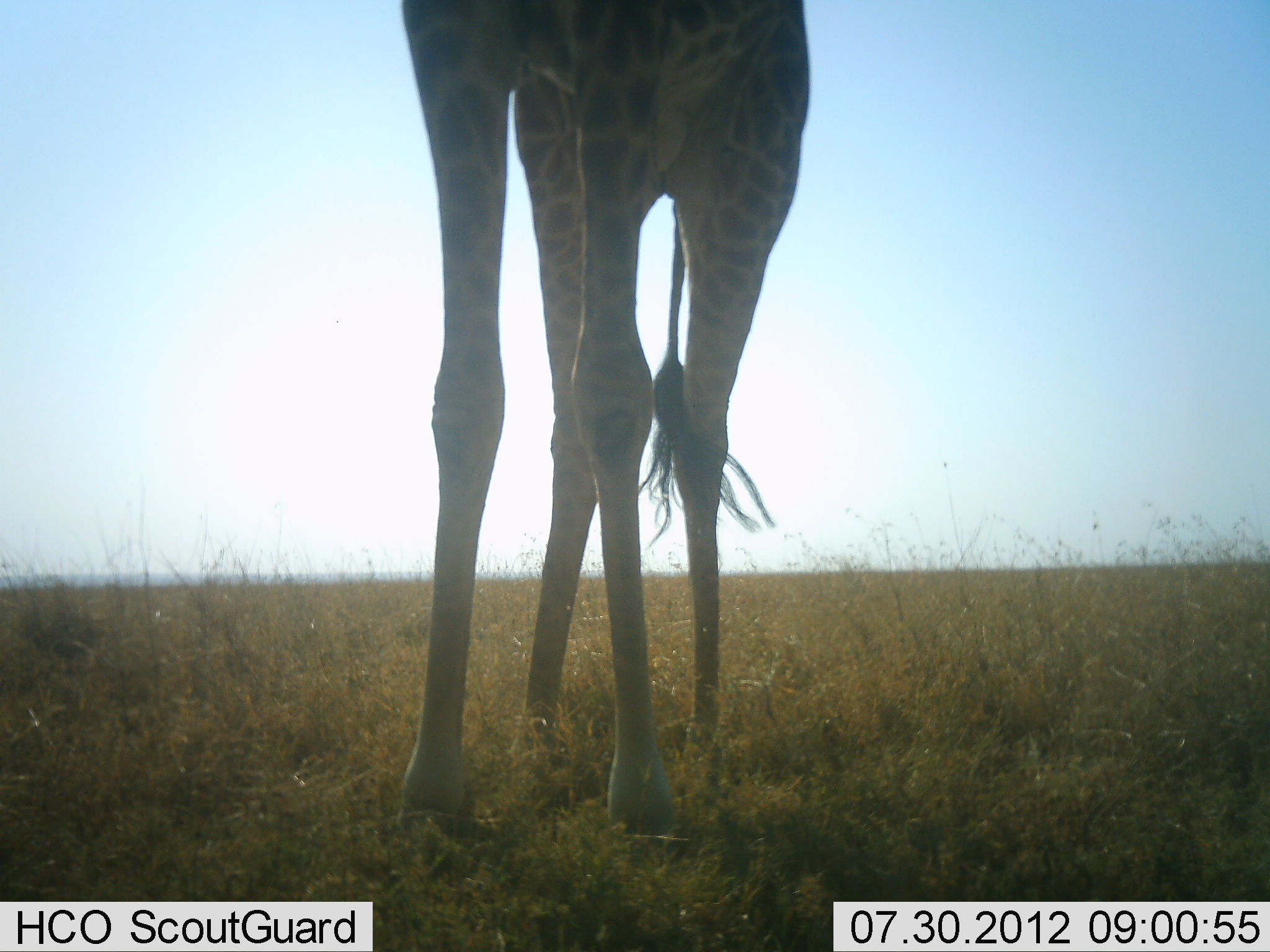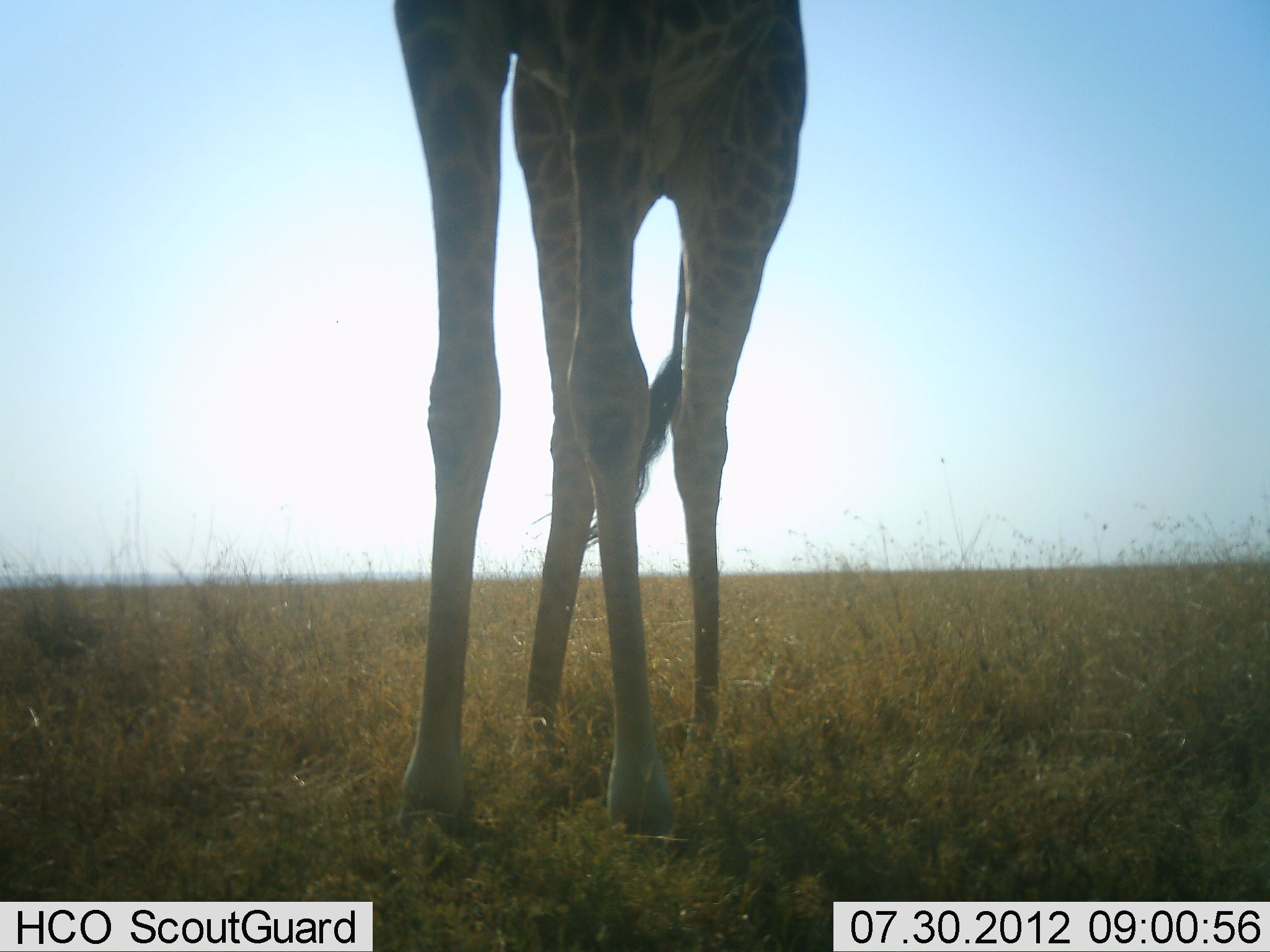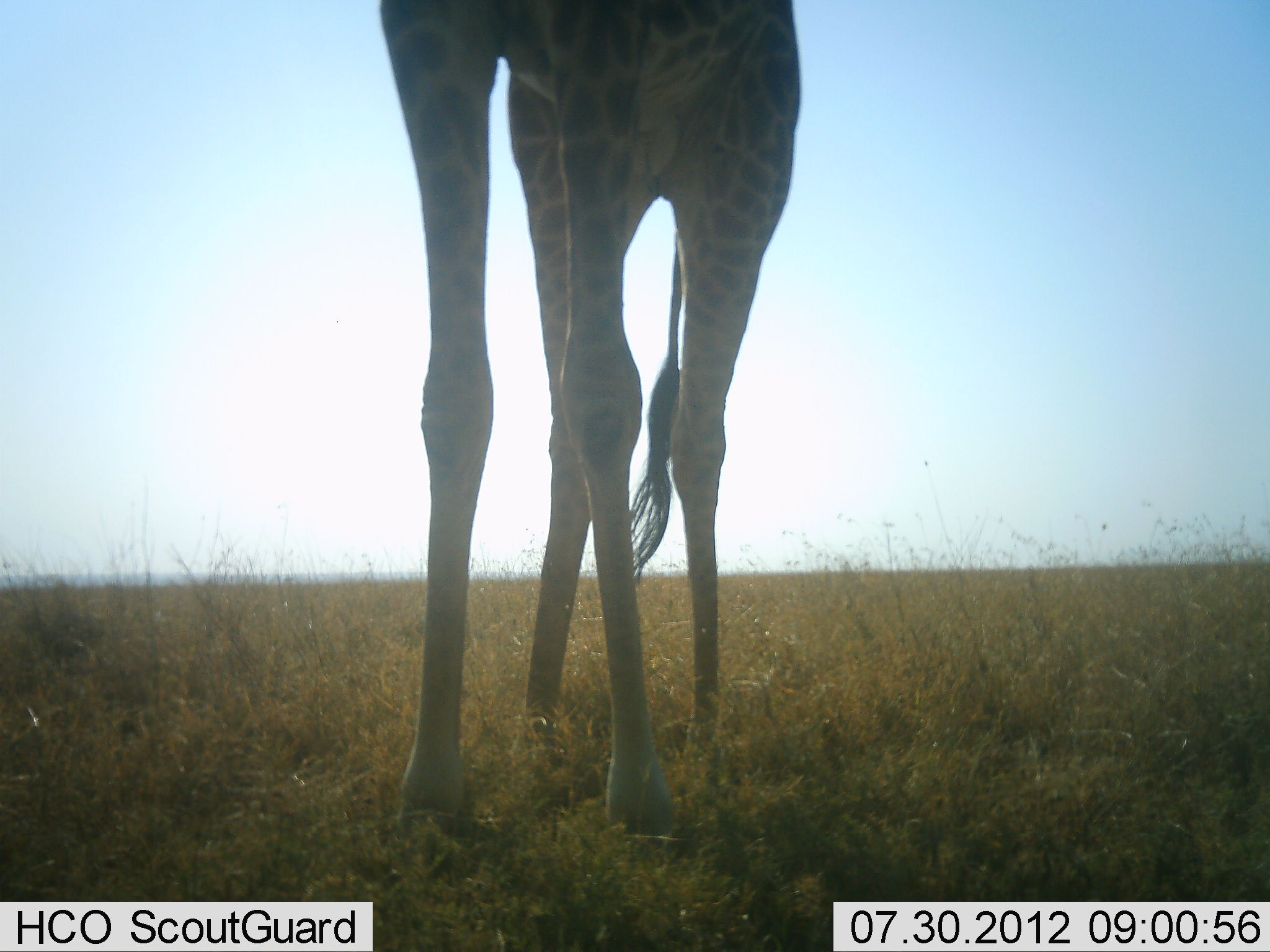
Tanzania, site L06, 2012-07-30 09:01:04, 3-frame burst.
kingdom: Animalia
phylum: Chordata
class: Mammalia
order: Artiodactyla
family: Giraffidae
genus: Giraffa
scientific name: Giraffa camelopardalis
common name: giraffe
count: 1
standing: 100%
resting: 0%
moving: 0%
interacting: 0%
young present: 0%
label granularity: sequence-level